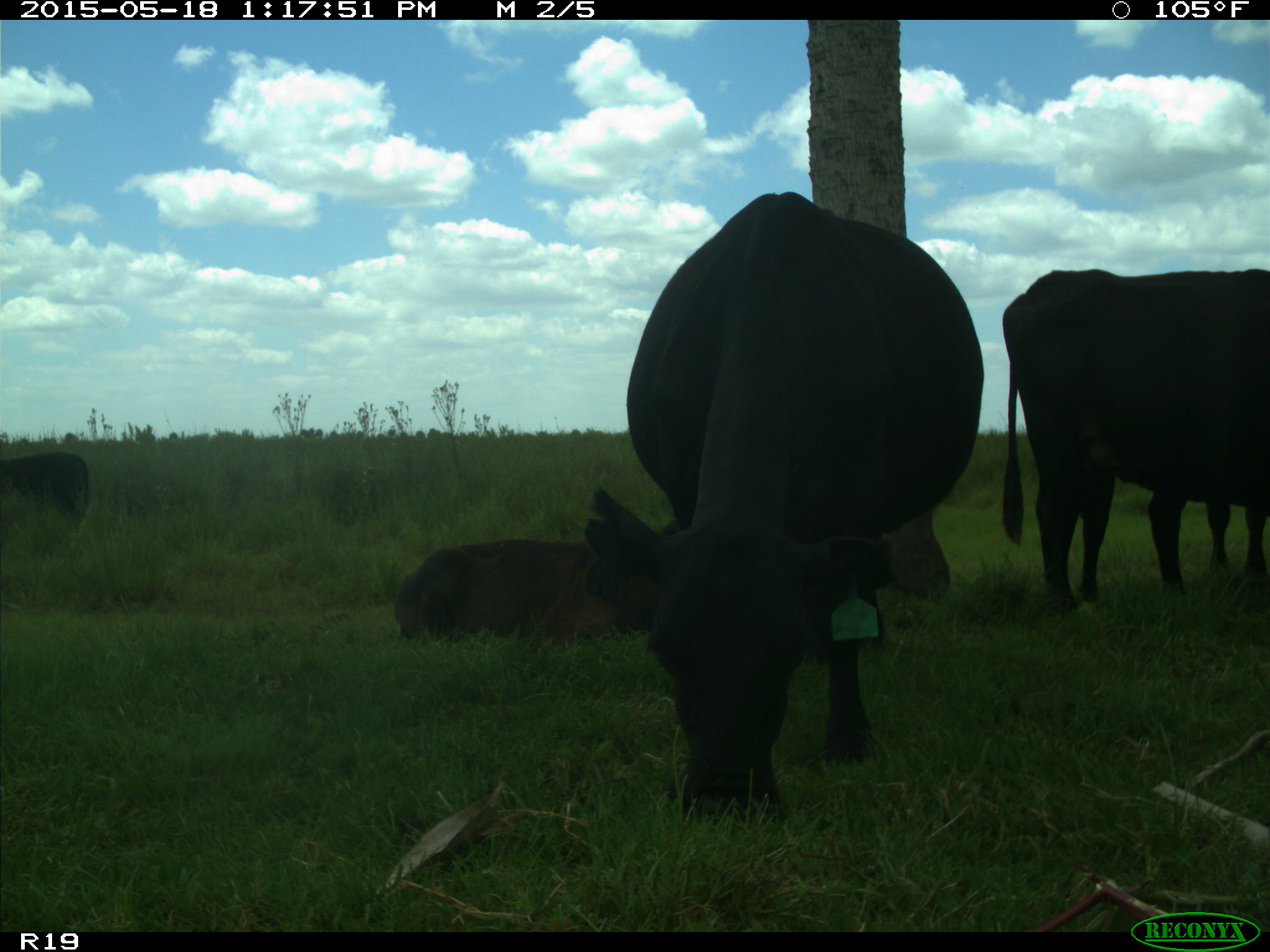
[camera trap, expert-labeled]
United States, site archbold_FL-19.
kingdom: Animalia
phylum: Chordata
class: Mammalia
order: Artiodactyla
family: Bovidae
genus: Bos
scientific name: Bos taurus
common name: domestic cow